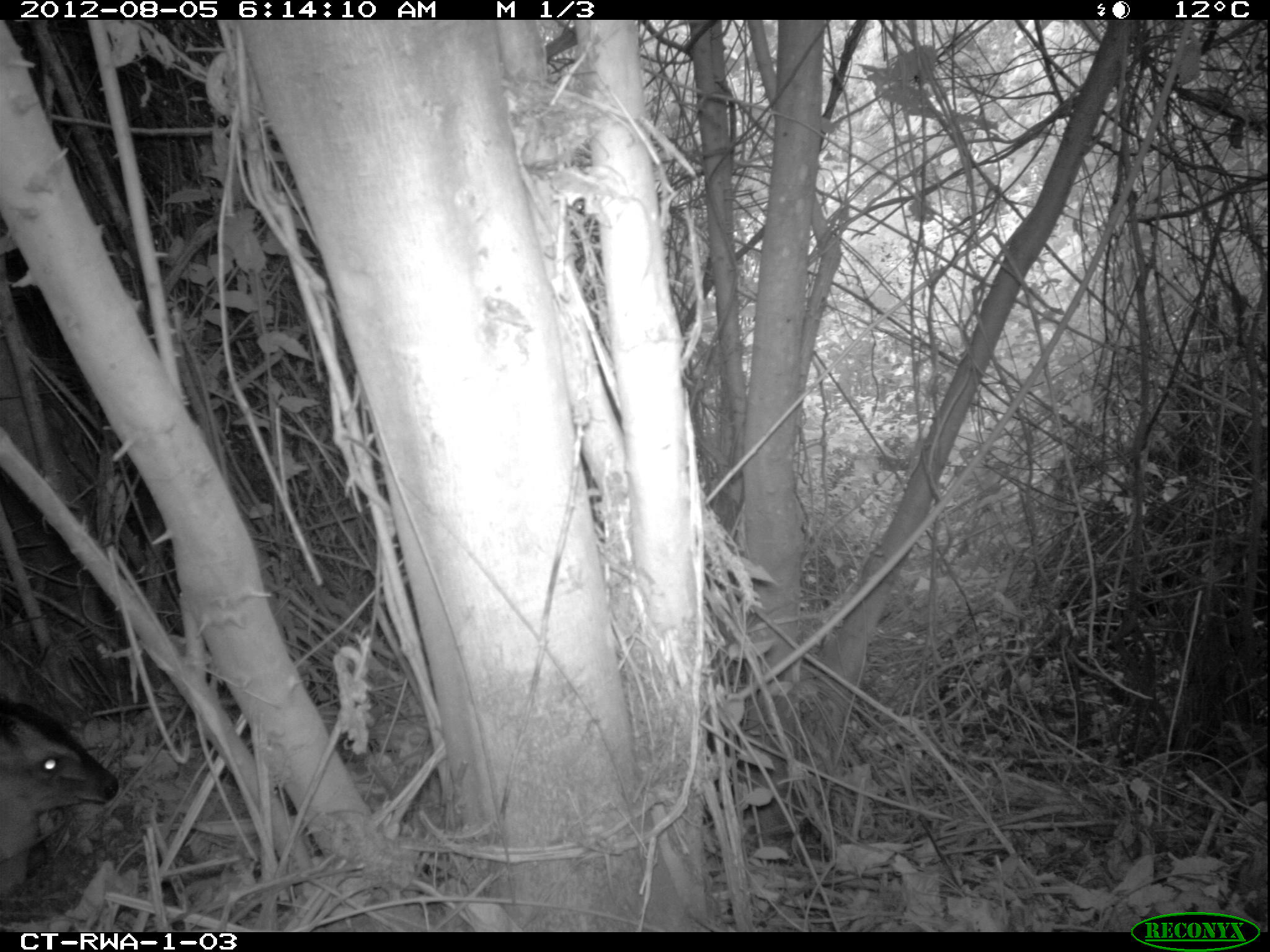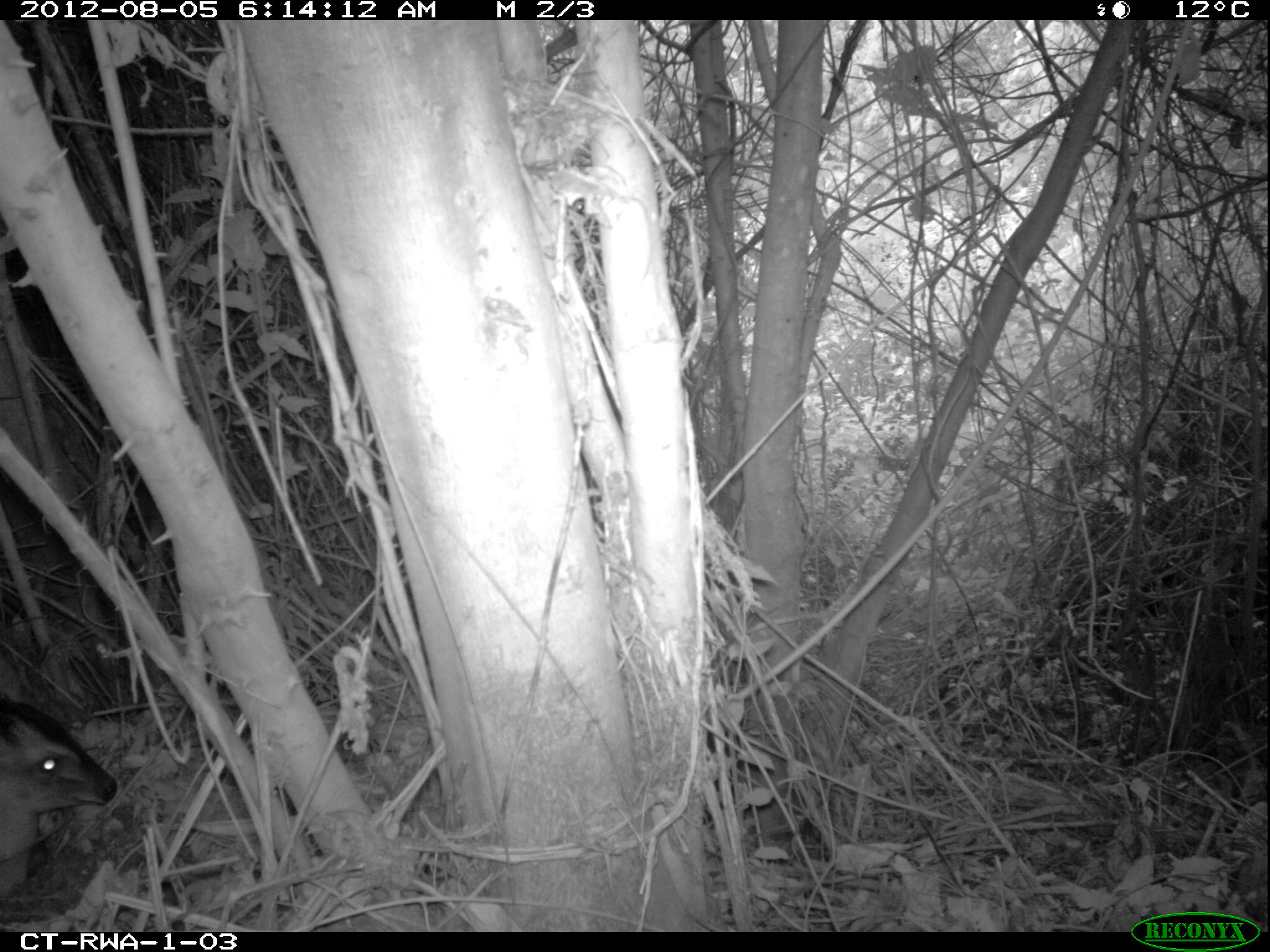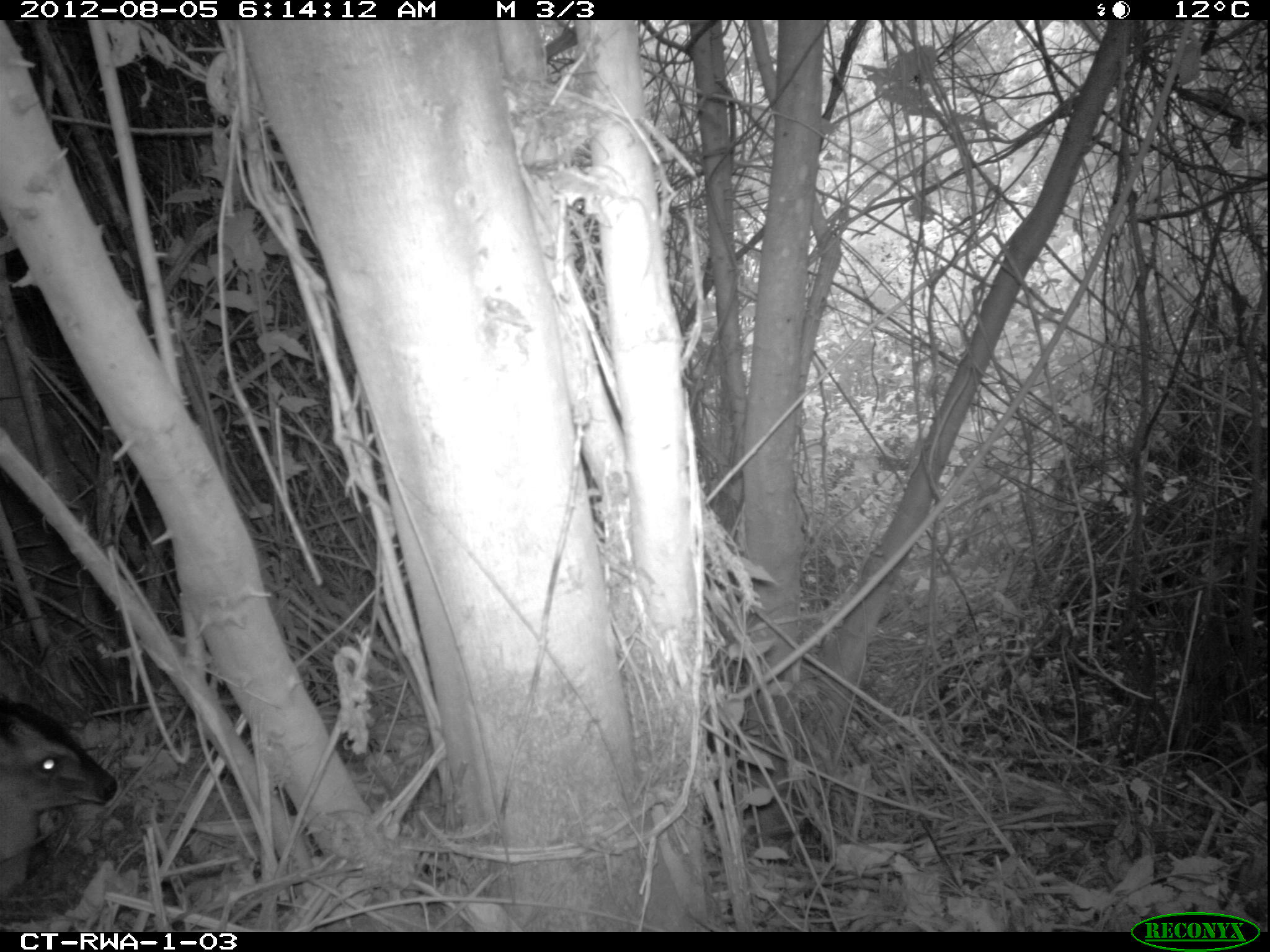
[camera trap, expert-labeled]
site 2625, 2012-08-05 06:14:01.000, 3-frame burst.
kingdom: Animalia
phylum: Chordata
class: Mammalia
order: Artiodactyla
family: Bovidae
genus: Cephalophus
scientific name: Cephalophus nigrifrons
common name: black-fronted duiker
Cephalophus nigrifrons (black-fronted duiker), count 1.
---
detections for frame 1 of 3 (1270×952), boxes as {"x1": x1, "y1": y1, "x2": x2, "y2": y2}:
cephalophus nigrifrons: {"x1": 0, "y1": 687, "x2": 117, "y2": 893}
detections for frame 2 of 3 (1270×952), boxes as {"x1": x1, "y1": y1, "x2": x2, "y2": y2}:
cephalophus nigrifrons: {"x1": 1, "y1": 694, "x2": 118, "y2": 906}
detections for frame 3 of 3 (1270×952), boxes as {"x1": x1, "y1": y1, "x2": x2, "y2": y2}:
cephalophus nigrifrons: {"x1": 0, "y1": 690, "x2": 119, "y2": 903}